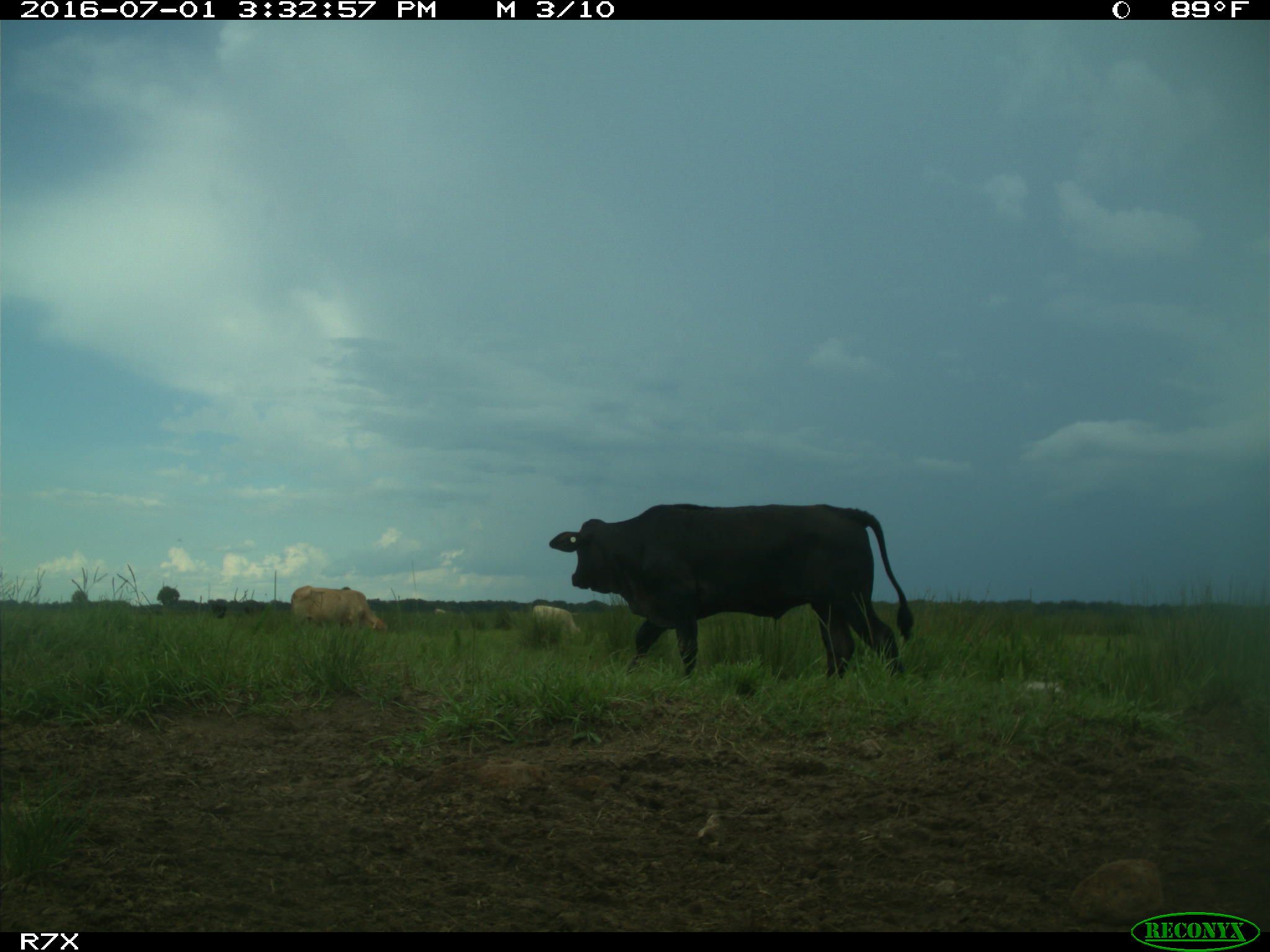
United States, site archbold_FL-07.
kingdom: Animalia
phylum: Chordata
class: Mammalia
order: Artiodactyla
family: Bovidae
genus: Bos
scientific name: Bos taurus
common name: domestic cow